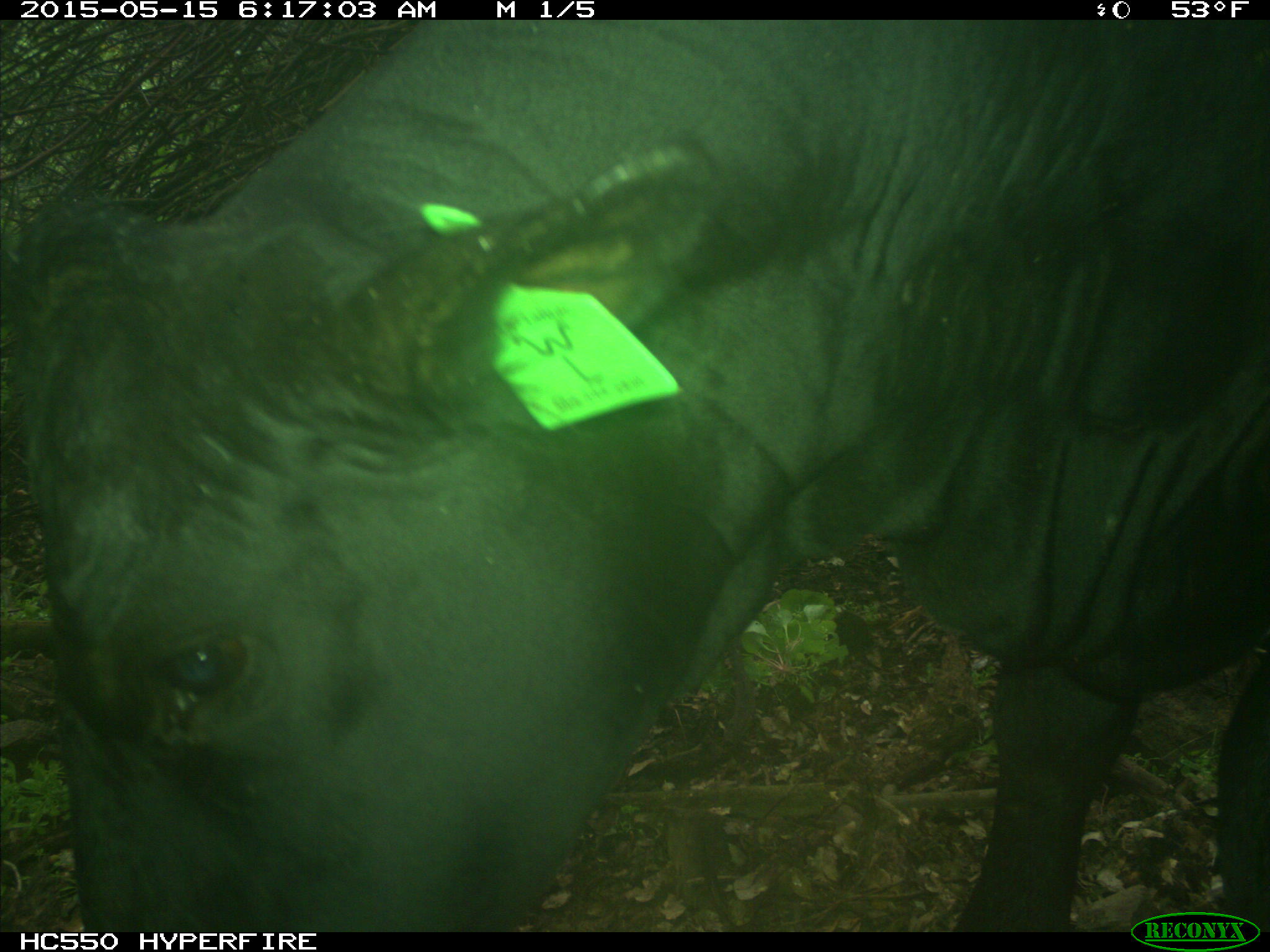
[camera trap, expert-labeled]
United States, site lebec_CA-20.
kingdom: Animalia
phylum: Chordata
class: Mammalia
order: Artiodactyla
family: Bovidae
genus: Bos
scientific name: Bos taurus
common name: domestic cow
Bos taurus (domestic cow).